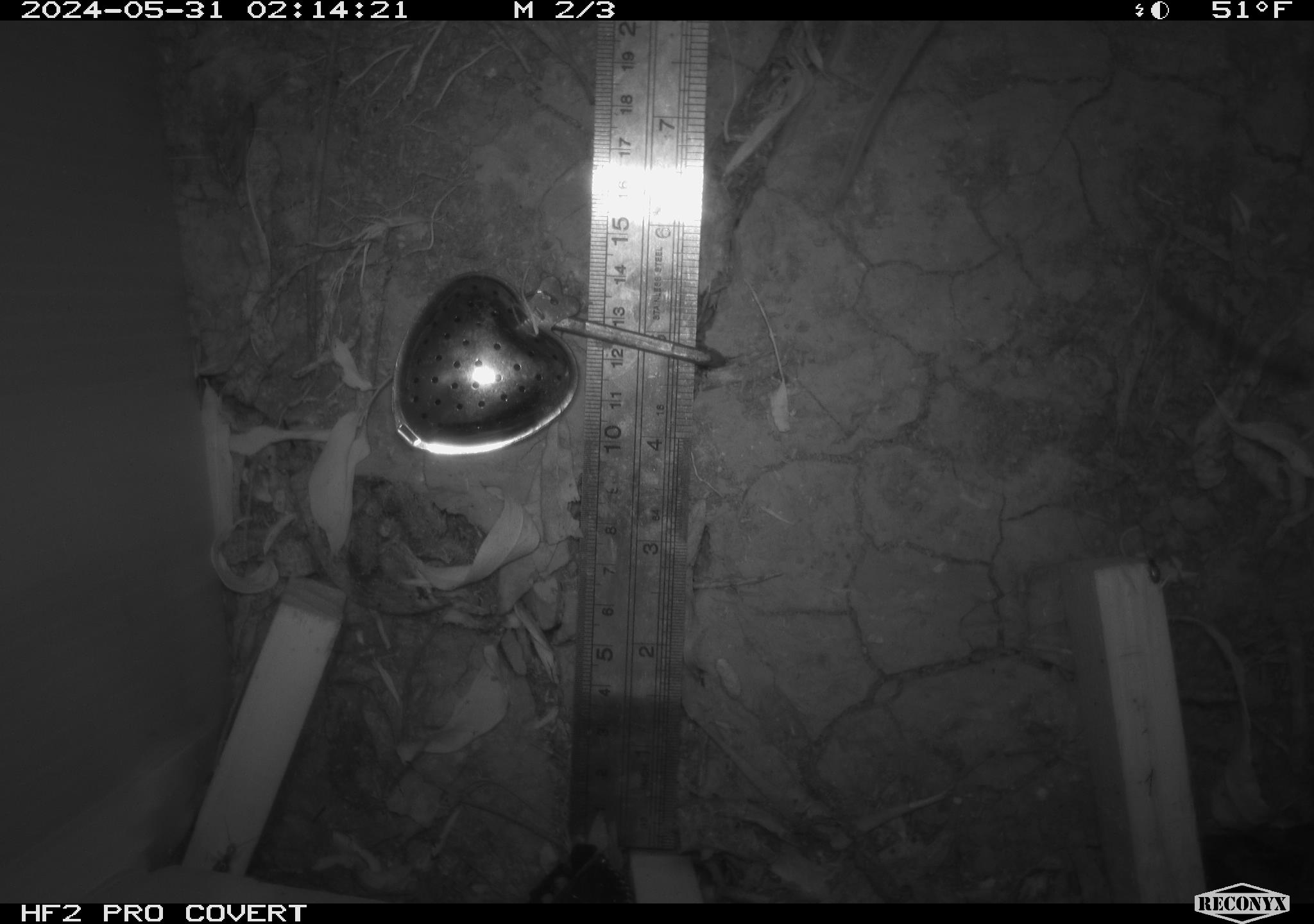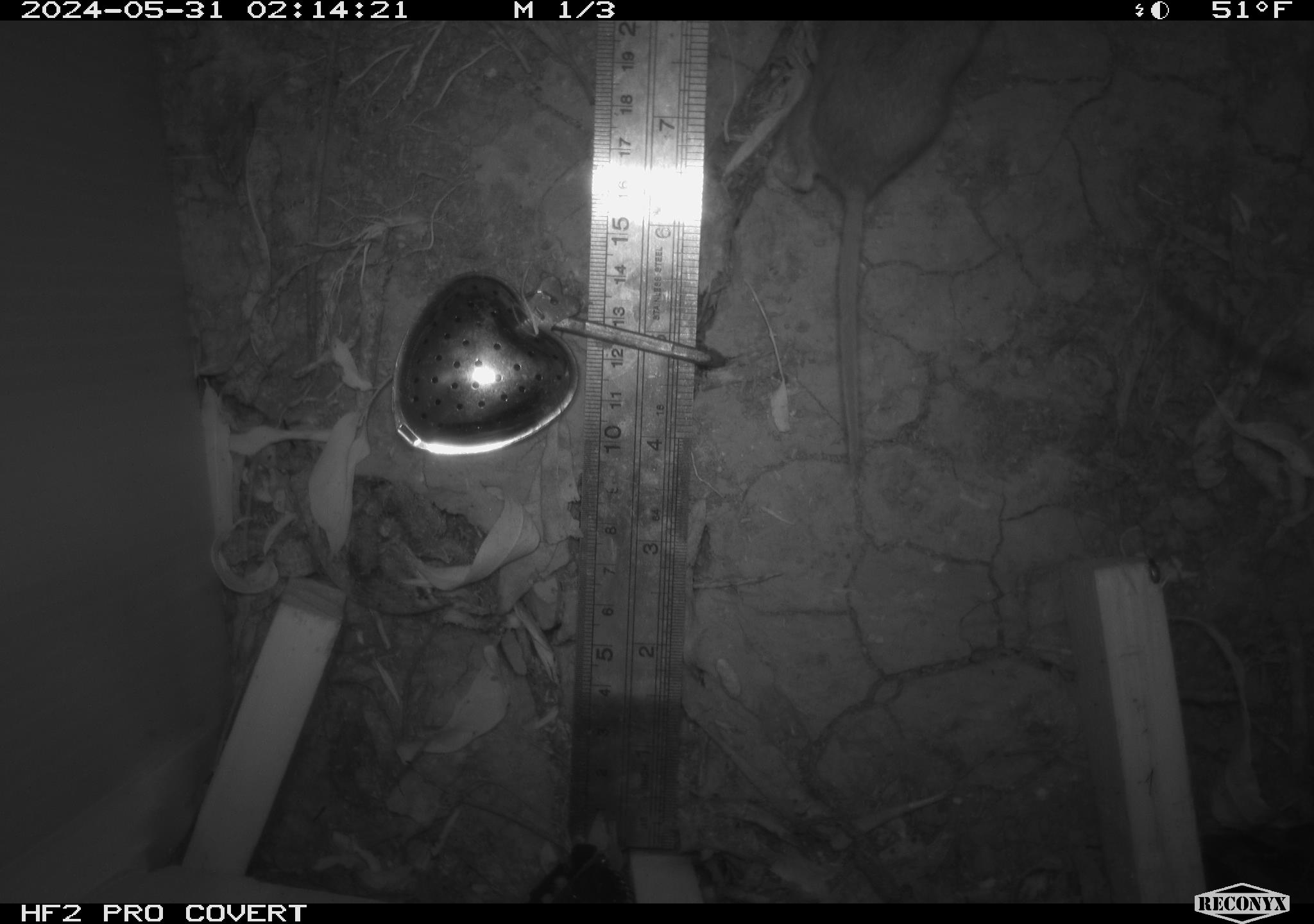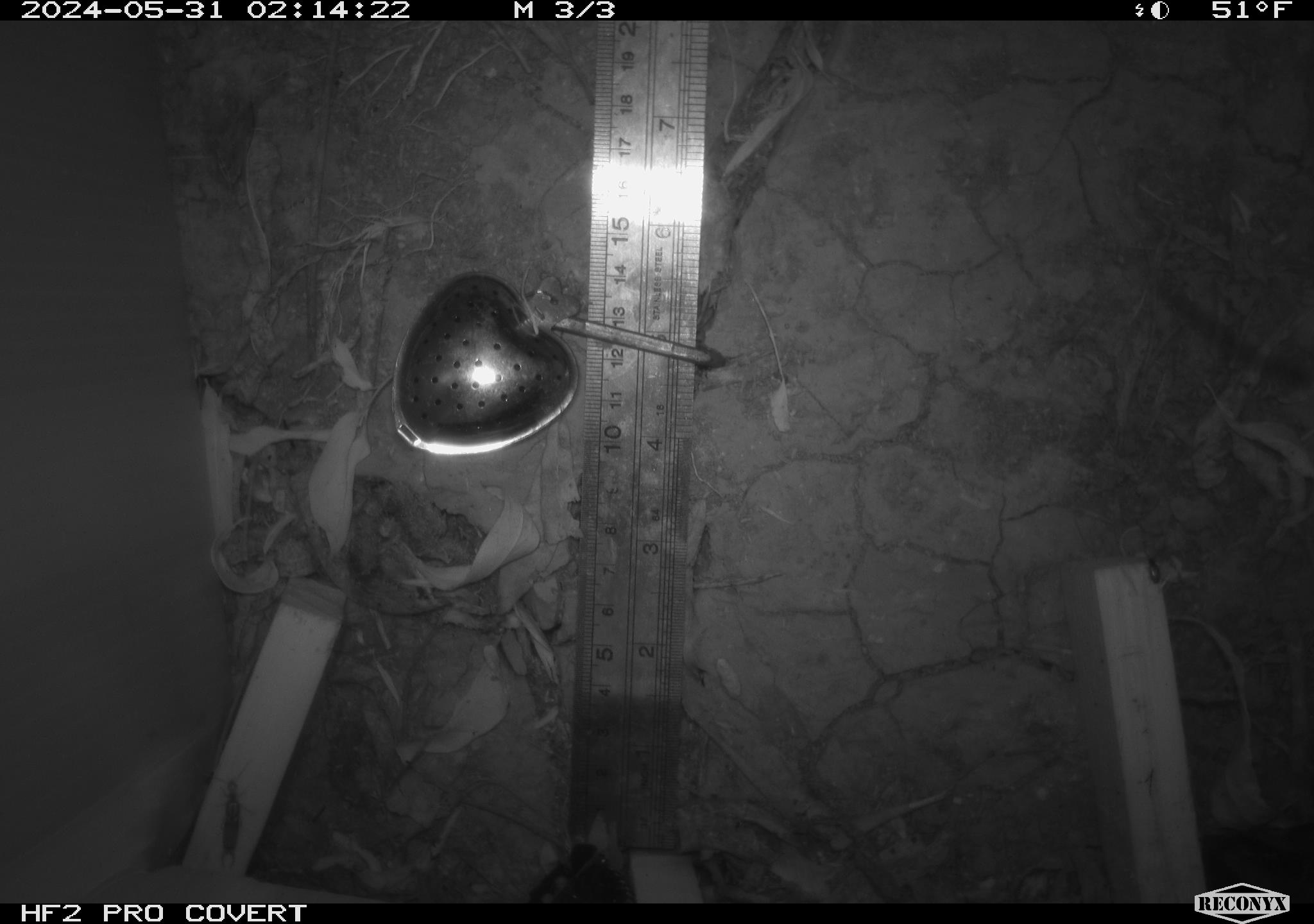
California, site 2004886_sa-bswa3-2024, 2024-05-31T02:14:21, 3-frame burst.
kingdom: Animalia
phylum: Chordata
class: Mammalia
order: Rodentia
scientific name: Rodentia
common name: mouse species